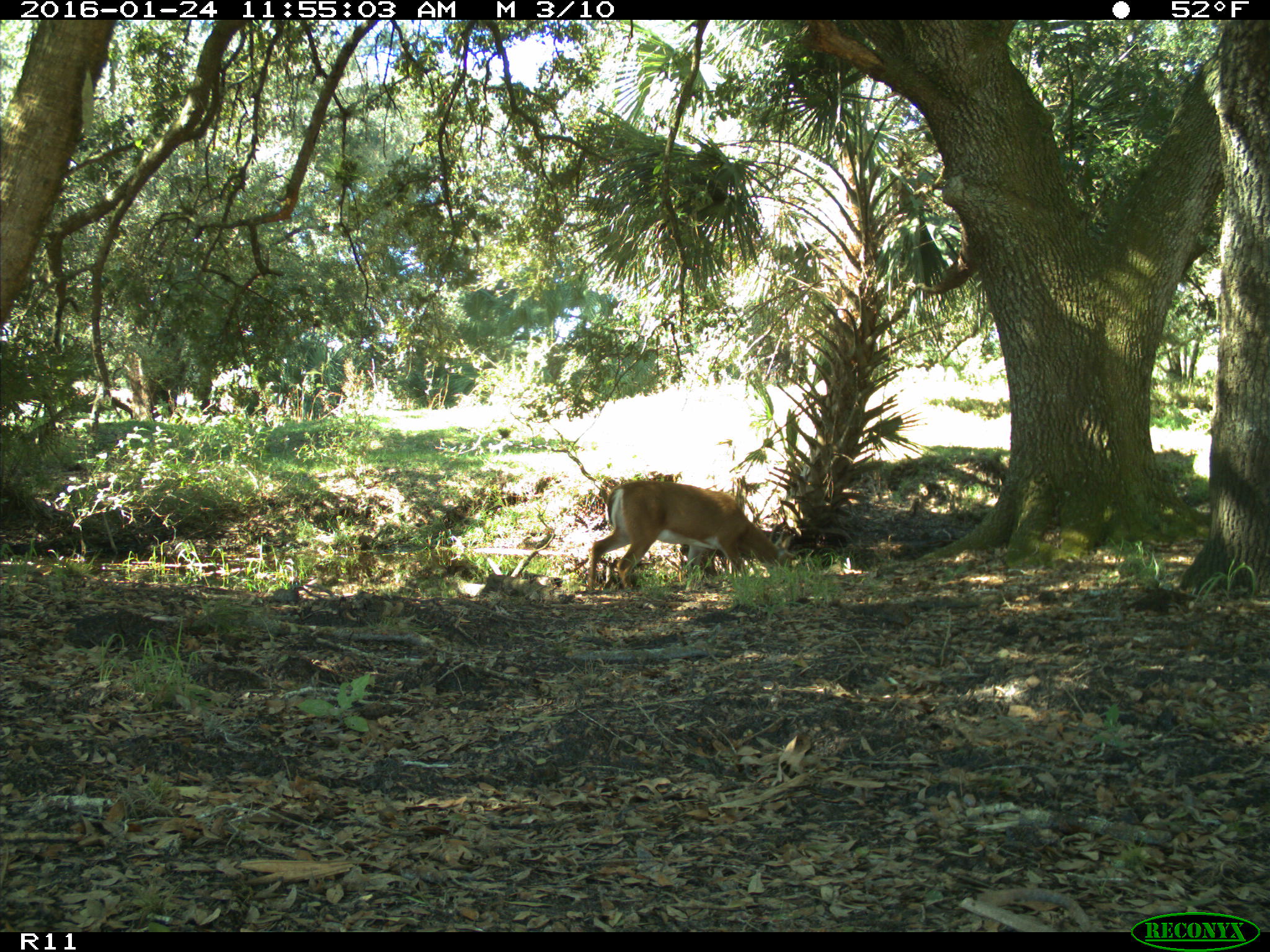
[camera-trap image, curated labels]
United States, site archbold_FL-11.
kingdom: Animalia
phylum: Chordata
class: Mammalia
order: Artiodactyla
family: Cervidae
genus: Odocoileus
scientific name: Odocoileus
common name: deer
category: unidentified deer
Unidentified deer (deer) (Odocoileus).